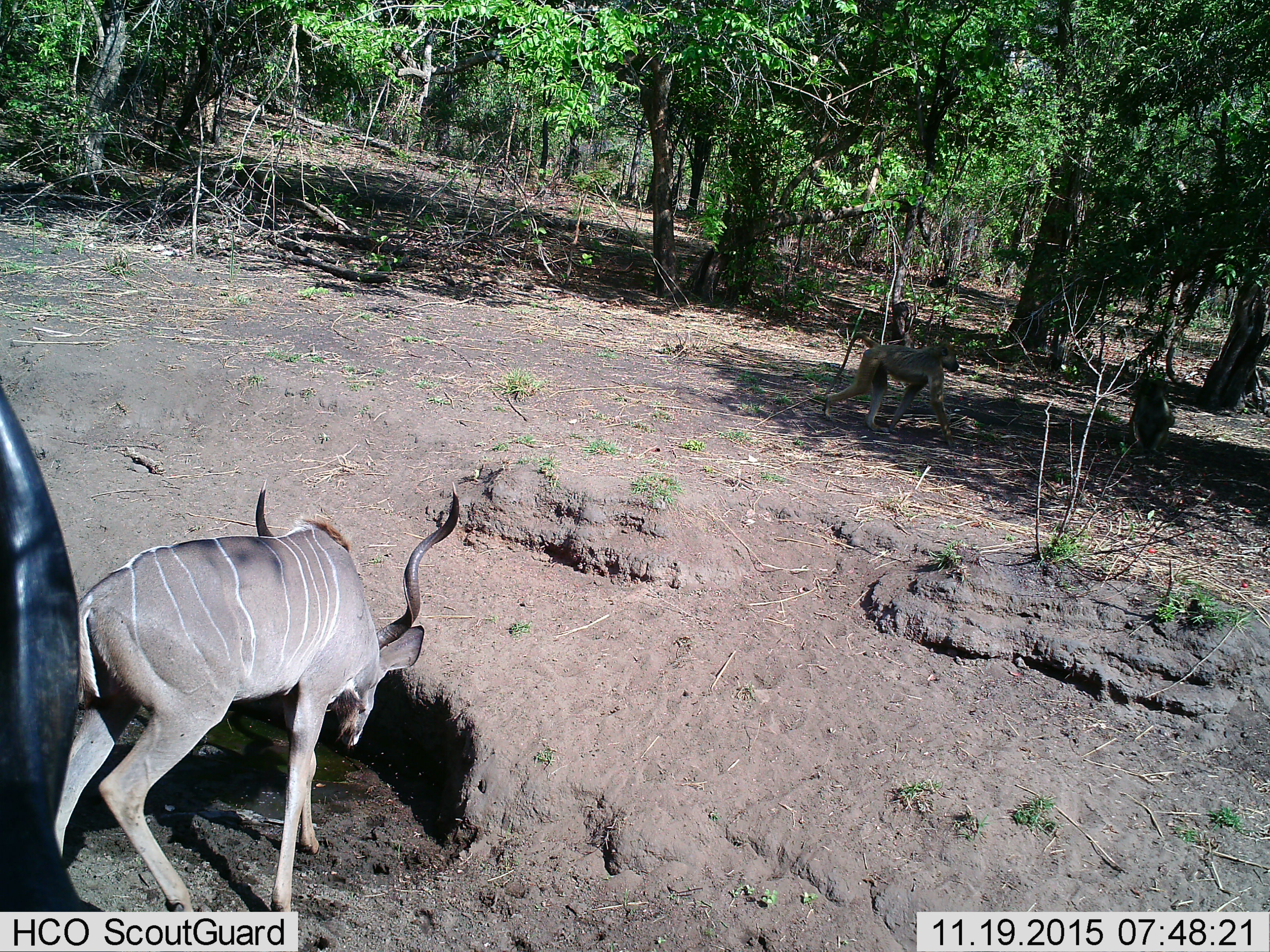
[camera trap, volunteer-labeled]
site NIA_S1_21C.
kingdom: Animalia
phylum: Chordata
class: Mammalia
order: Primates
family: Cercopithecidae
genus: Papio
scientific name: Papio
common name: baboon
Baboon (Papio), count 2. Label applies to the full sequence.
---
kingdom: Animalia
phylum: Chordata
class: Mammalia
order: Artiodactyla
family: Bovidae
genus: Tragelaphus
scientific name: Tragelaphus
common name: kudu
Kudu (Tragelaphus), count 1. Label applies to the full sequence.